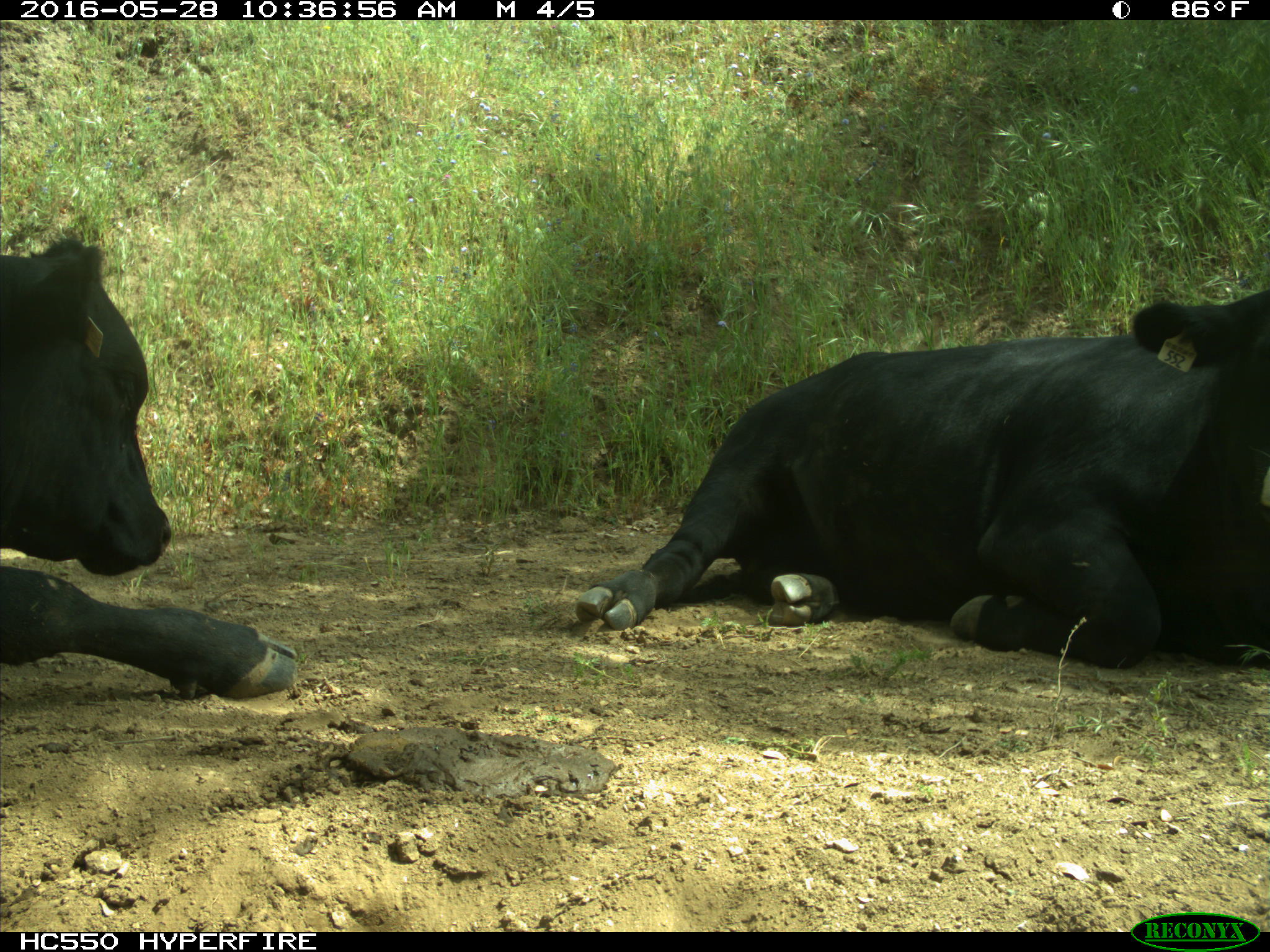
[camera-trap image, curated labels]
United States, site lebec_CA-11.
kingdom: Animalia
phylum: Chordata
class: Mammalia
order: Artiodactyla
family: Bovidae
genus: Bos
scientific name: Bos taurus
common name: domestic cow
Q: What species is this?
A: Bos taurus (domestic cow).